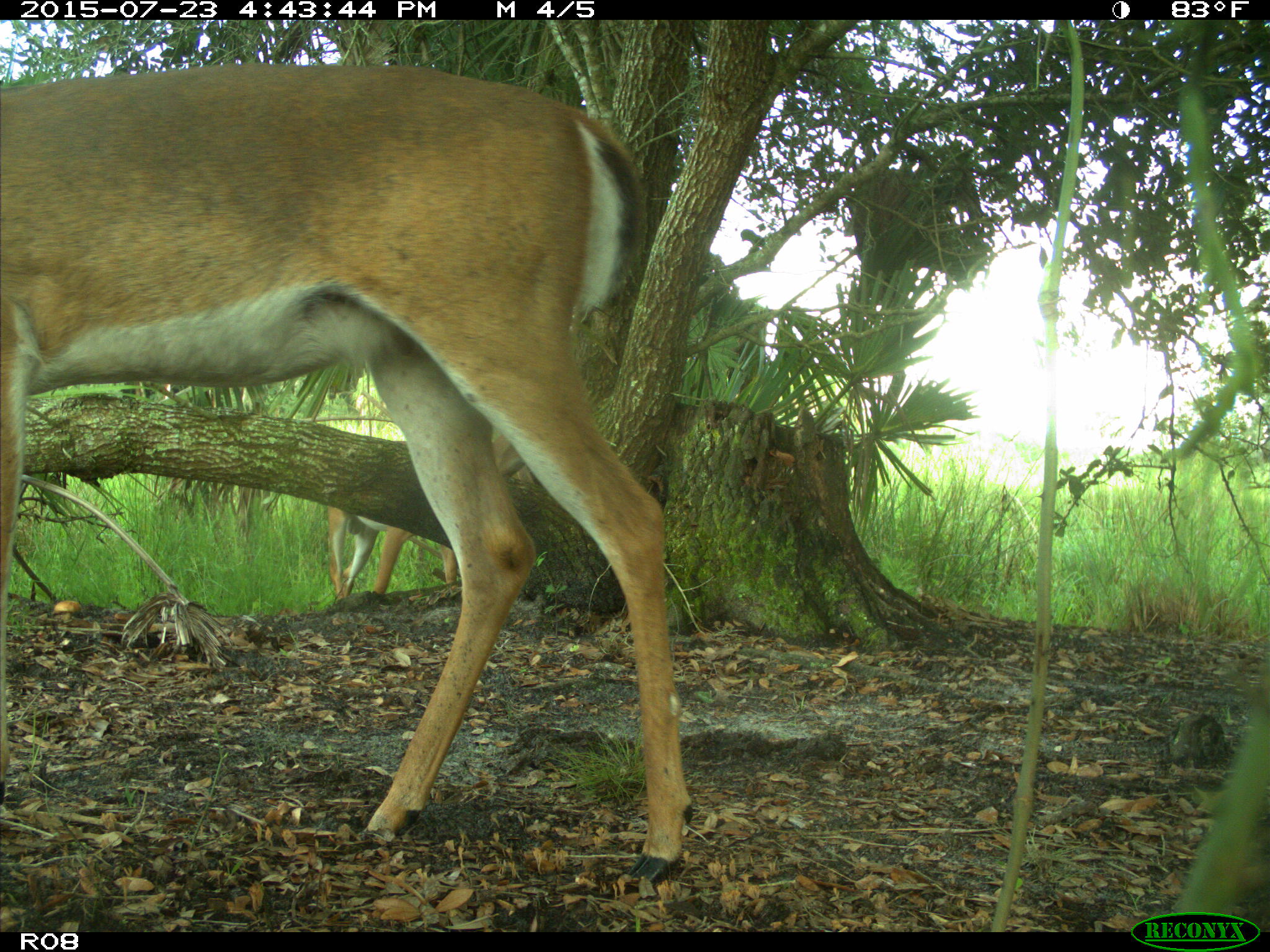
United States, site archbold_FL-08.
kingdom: Animalia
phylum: Chordata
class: Mammalia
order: Artiodactyla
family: Cervidae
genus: Odocoileus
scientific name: Odocoileus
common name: deer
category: unidentified deer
Unidentified deer (deer) (Odocoileus).